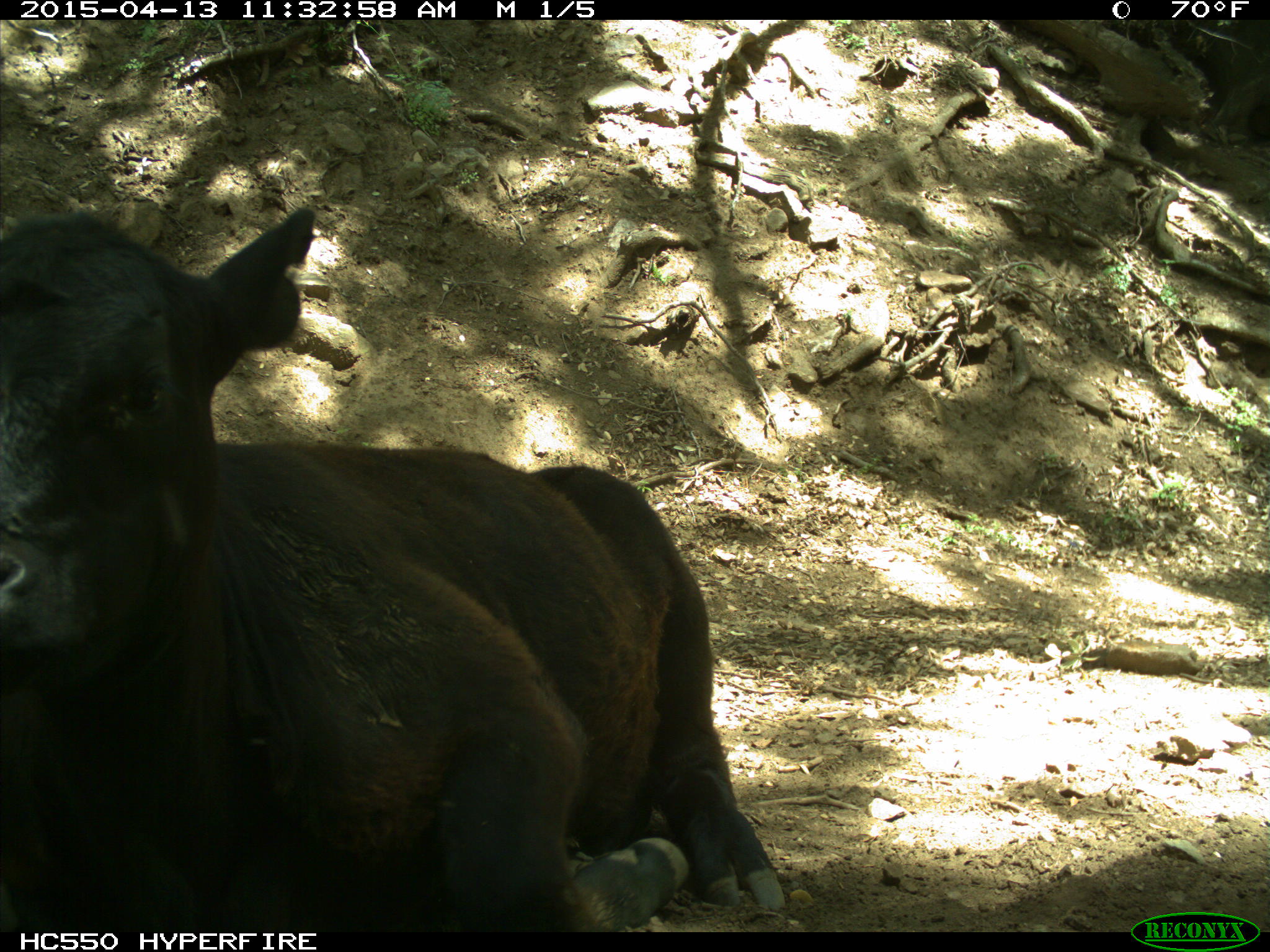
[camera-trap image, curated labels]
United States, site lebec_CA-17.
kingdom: Animalia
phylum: Chordata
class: Mammalia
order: Artiodactyla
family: Bovidae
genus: Bos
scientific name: Bos taurus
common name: domestic cow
Bos taurus (domestic cow).